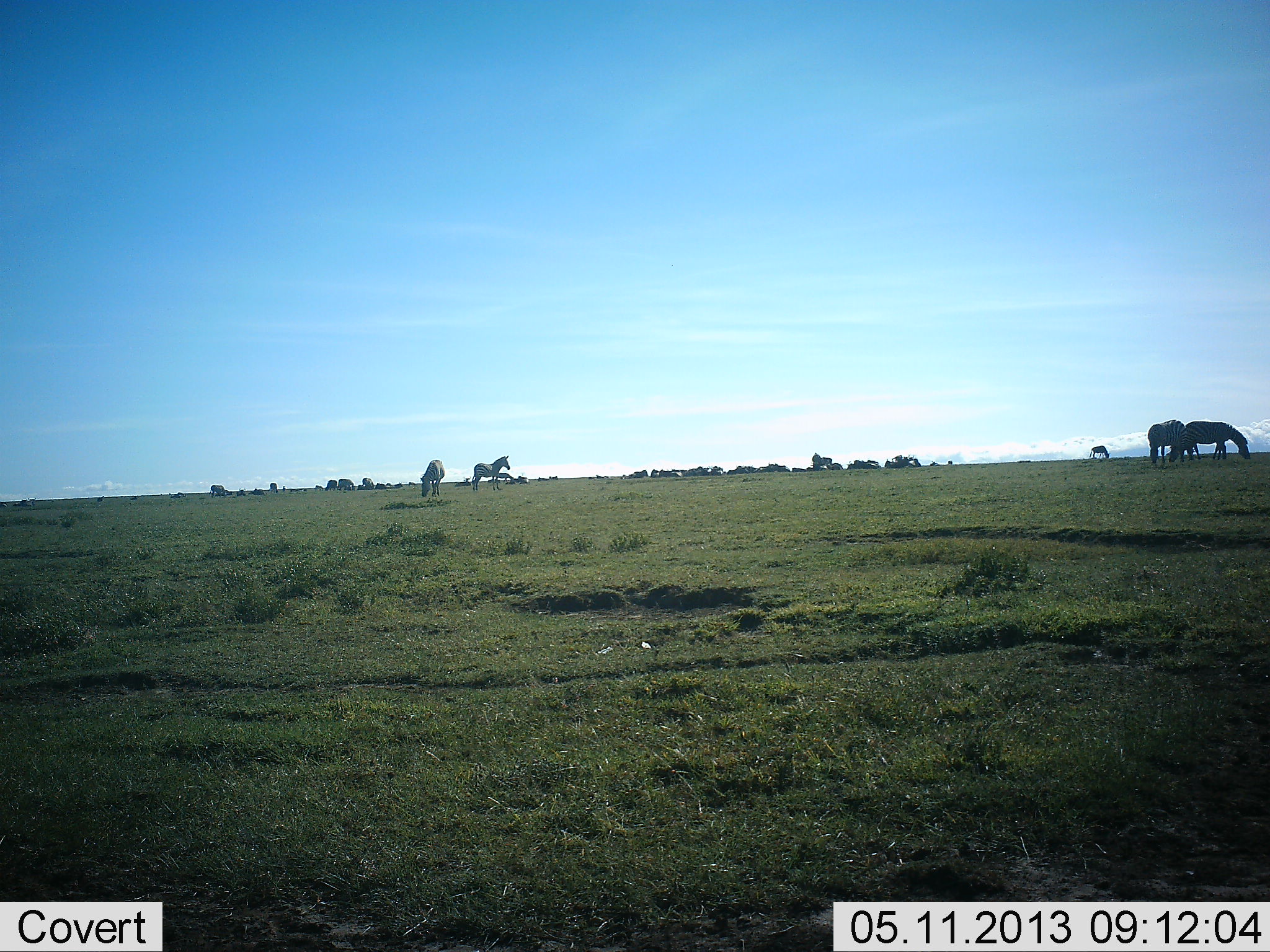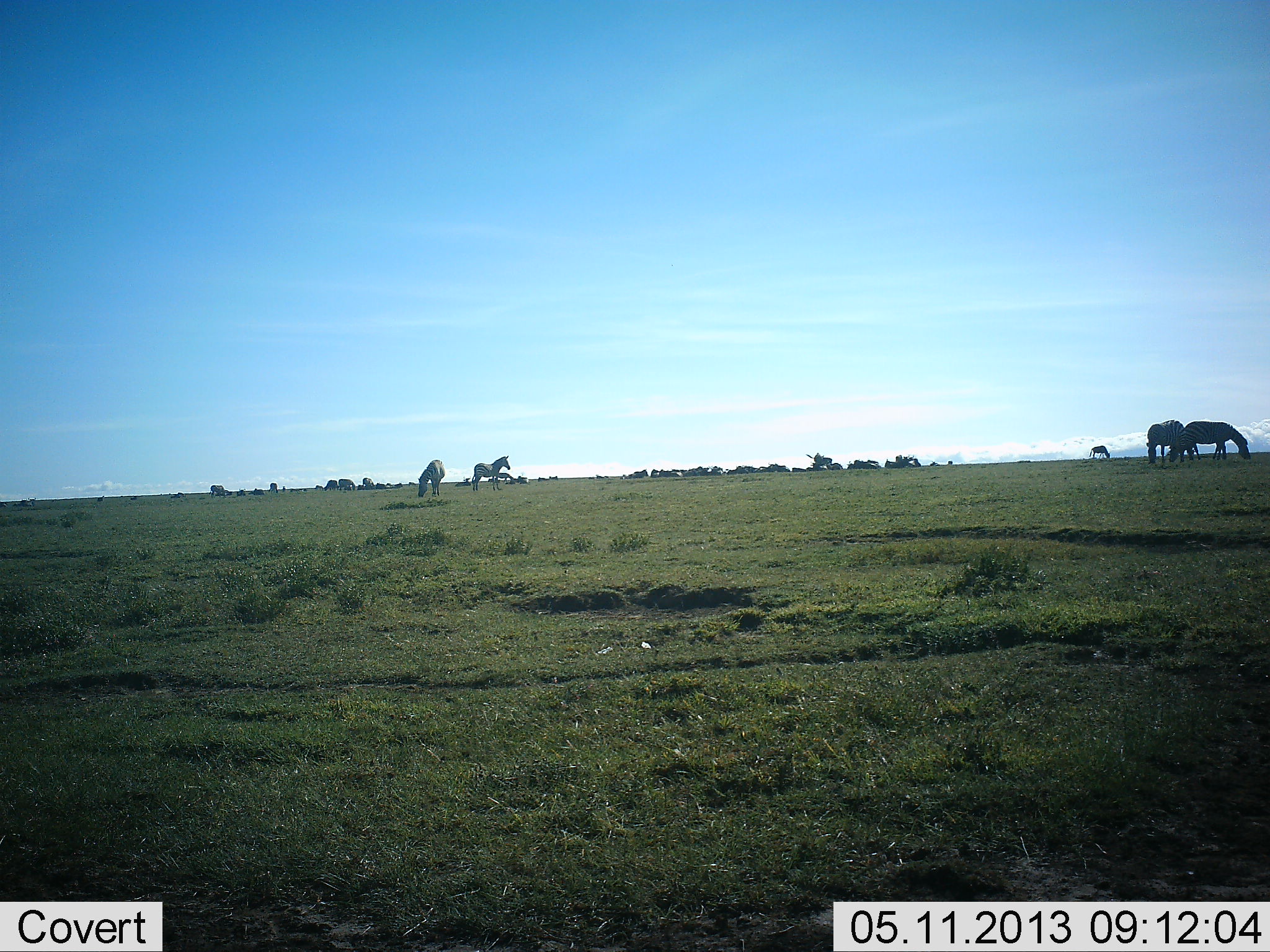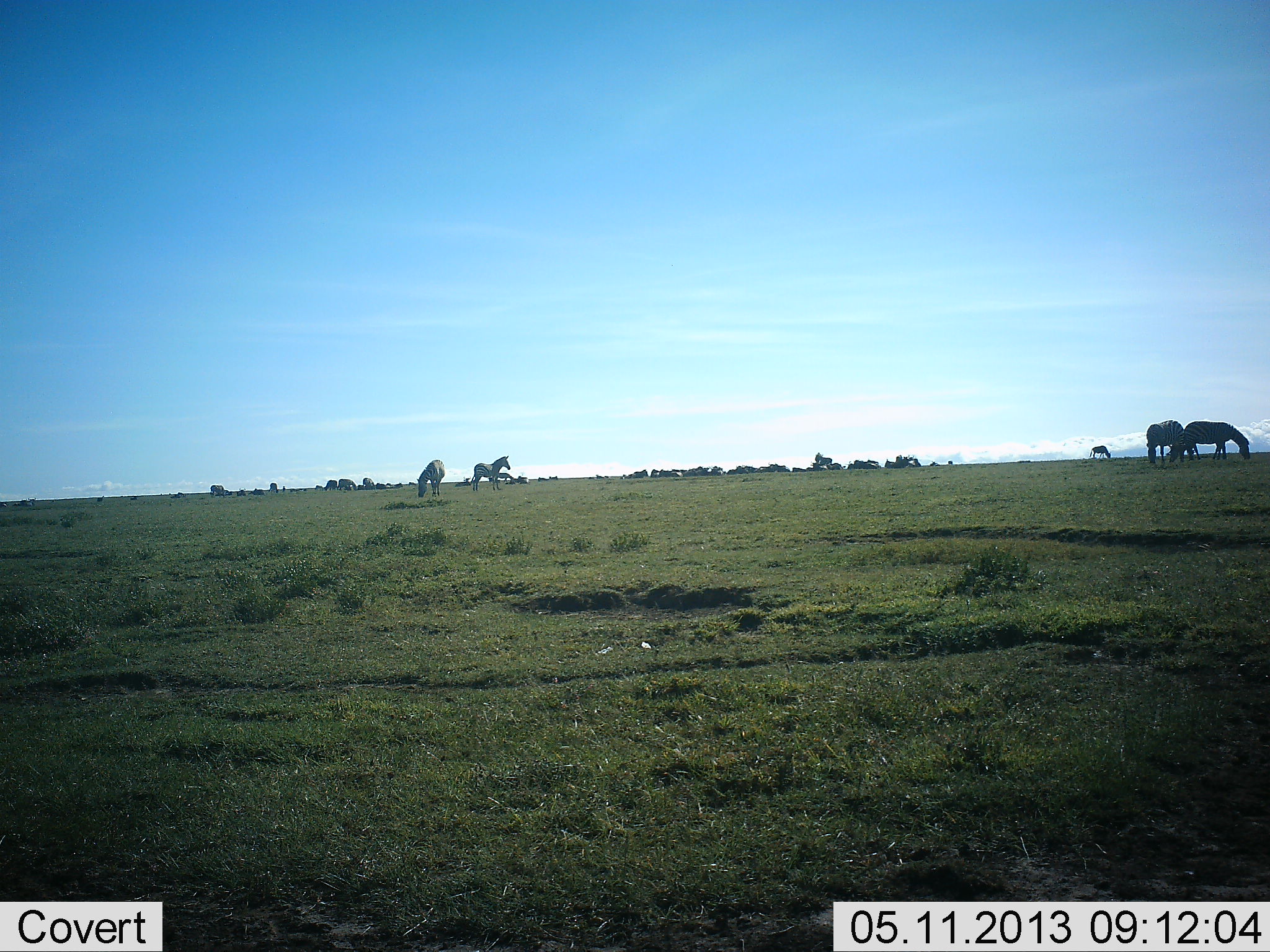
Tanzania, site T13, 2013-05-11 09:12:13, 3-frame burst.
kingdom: Animalia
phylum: Chordata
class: Mammalia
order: Perissodactyla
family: Equidae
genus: Equus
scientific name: Equus quagga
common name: plains zebra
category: zebra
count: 5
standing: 54%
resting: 0%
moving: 15%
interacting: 0%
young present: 0%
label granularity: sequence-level